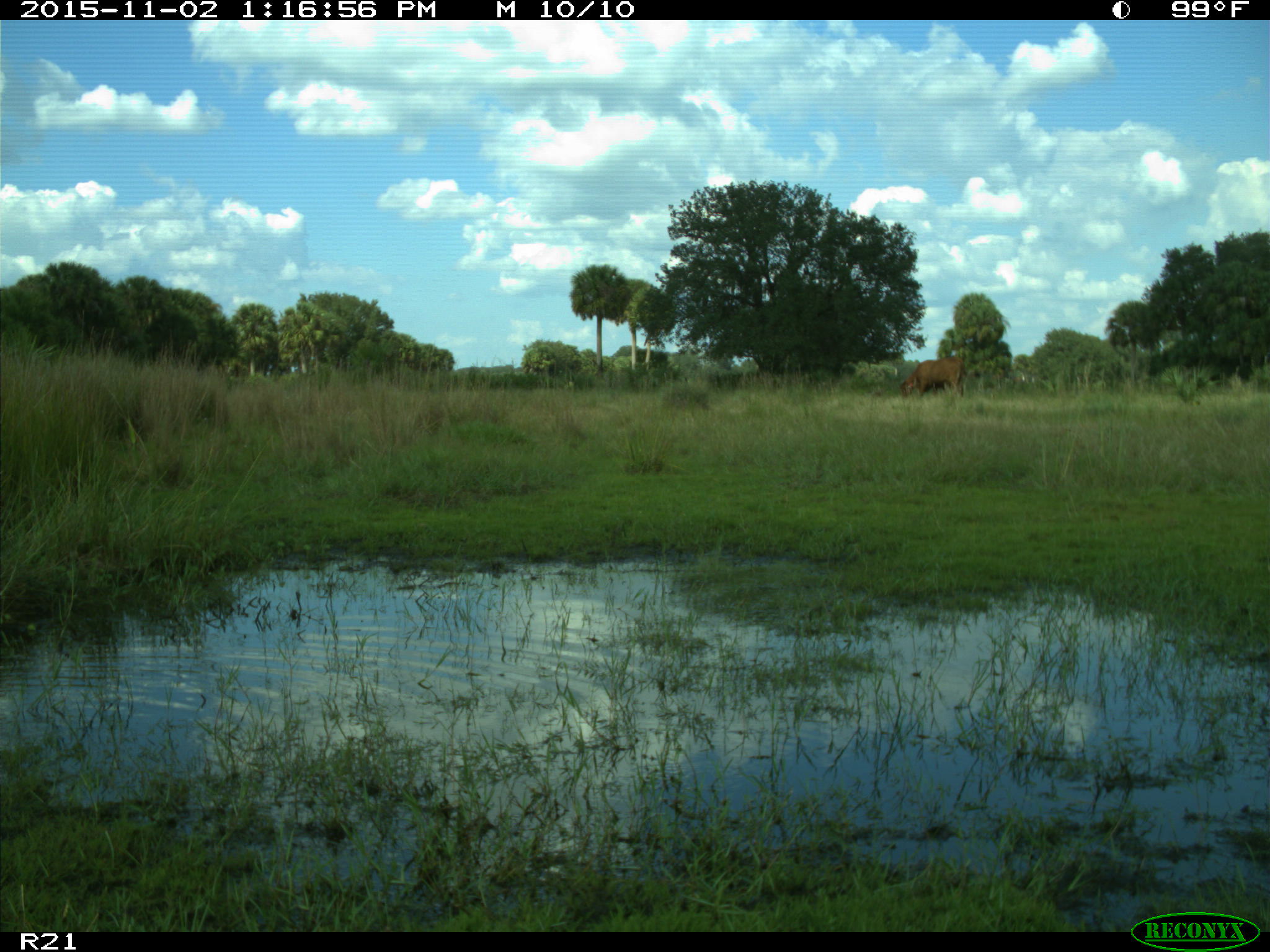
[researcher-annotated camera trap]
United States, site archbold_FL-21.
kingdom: Animalia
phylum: Chordata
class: Mammalia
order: Artiodactyla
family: Bovidae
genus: Bos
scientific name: Bos taurus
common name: domestic cow